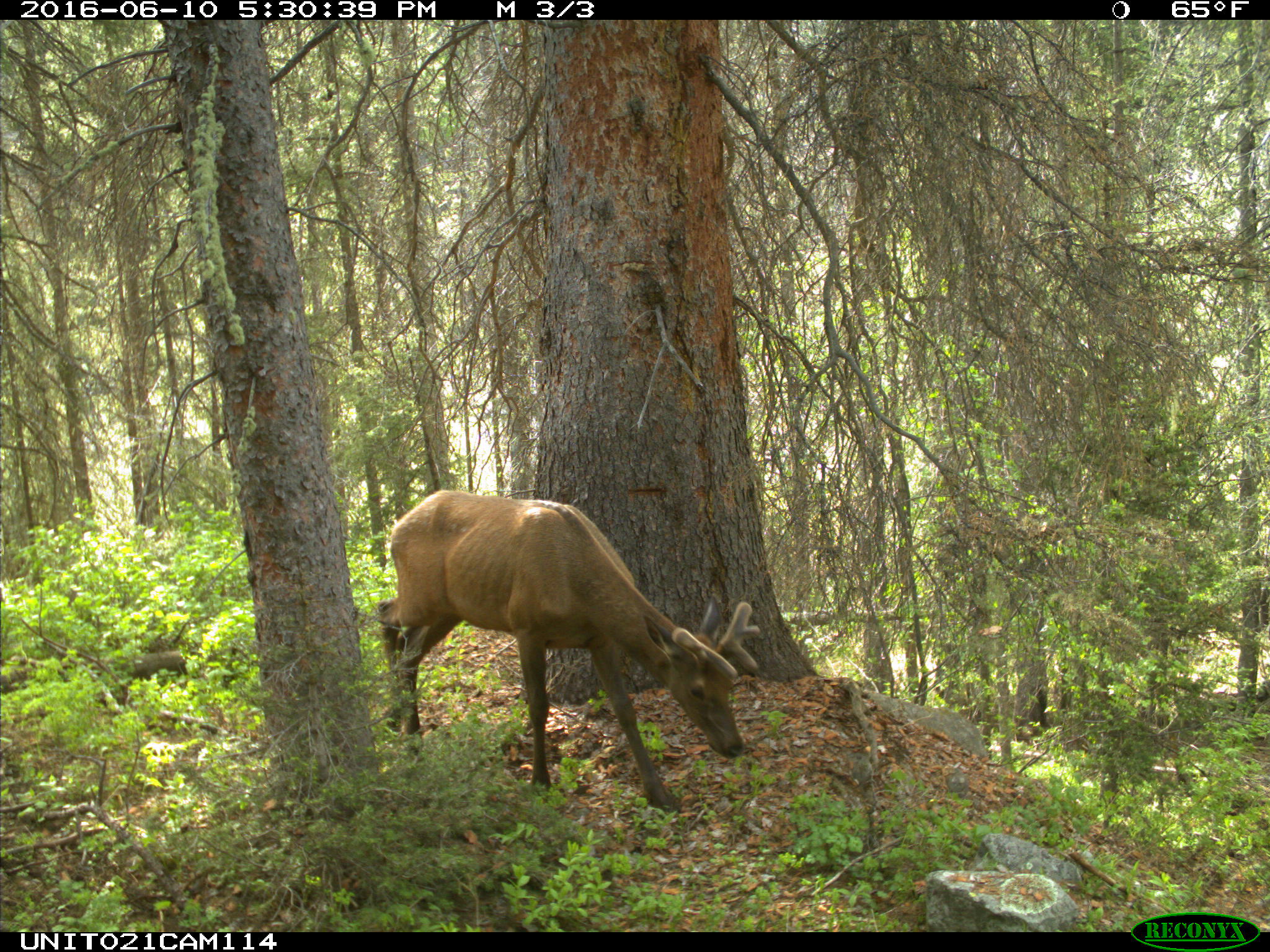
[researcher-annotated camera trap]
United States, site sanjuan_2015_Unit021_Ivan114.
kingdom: Animalia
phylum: Chordata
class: Mammalia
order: Artiodactyla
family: Cervidae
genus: Cervus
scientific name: Cervus elaphus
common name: red deer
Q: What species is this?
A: Cervus elaphus (red deer).